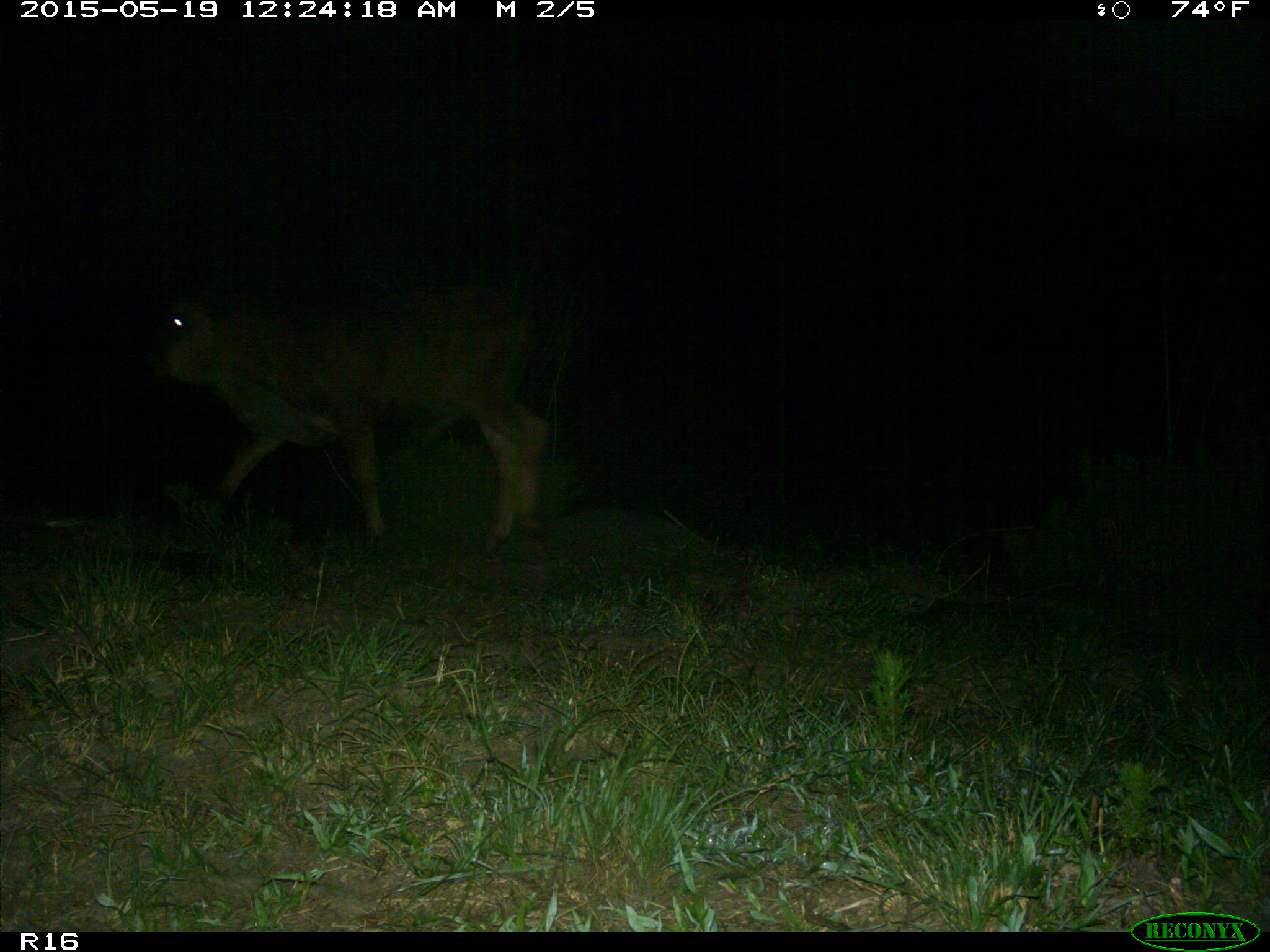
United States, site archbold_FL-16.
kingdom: Animalia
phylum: Chordata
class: Mammalia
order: Artiodactyla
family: Bovidae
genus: Bos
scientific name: Bos taurus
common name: domestic cow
Bos taurus (domestic cow).